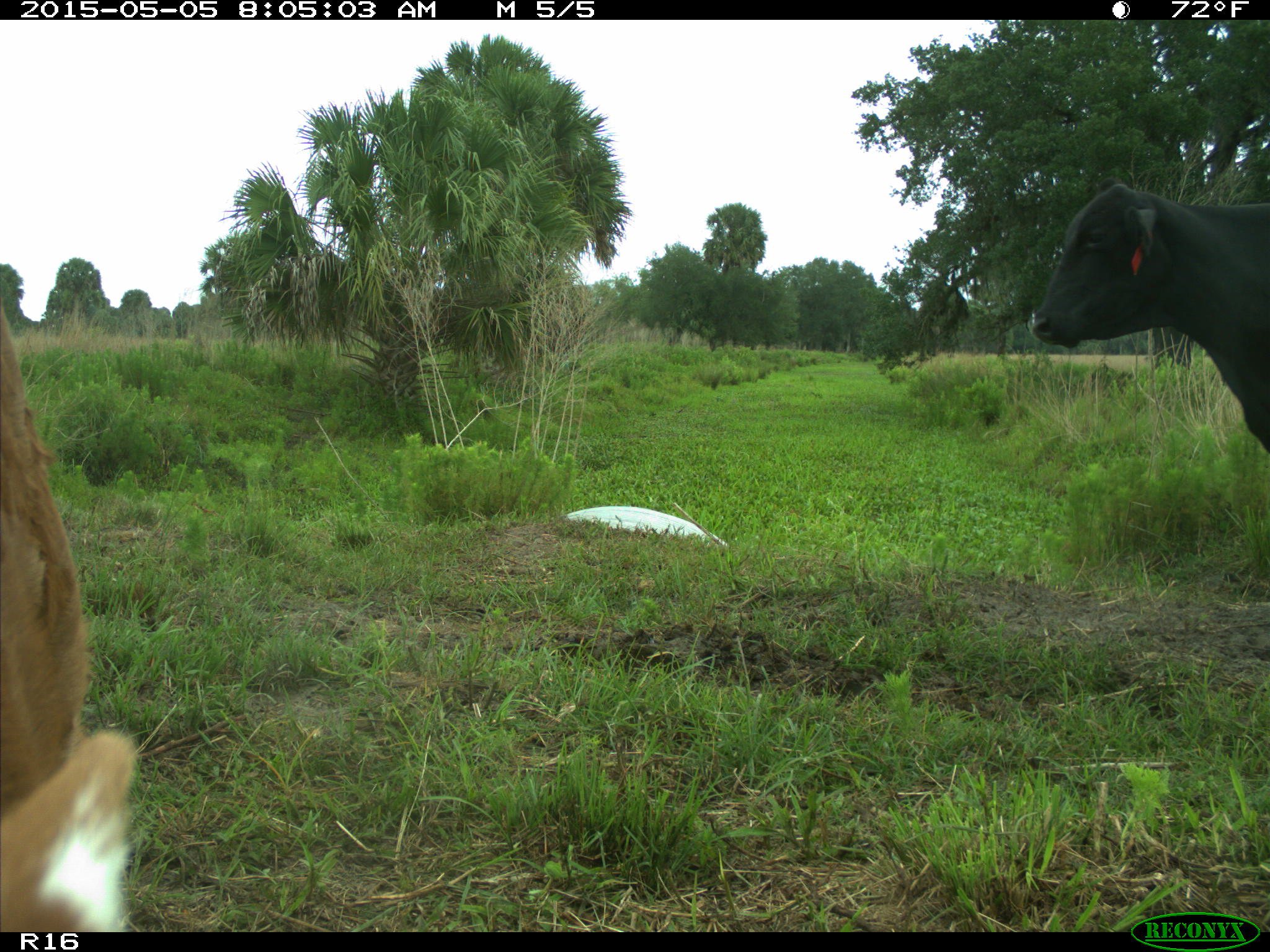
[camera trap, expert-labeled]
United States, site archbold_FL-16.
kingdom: Animalia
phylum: Chordata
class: Mammalia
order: Artiodactyla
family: Bovidae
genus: Bos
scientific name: Bos taurus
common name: domestic cow